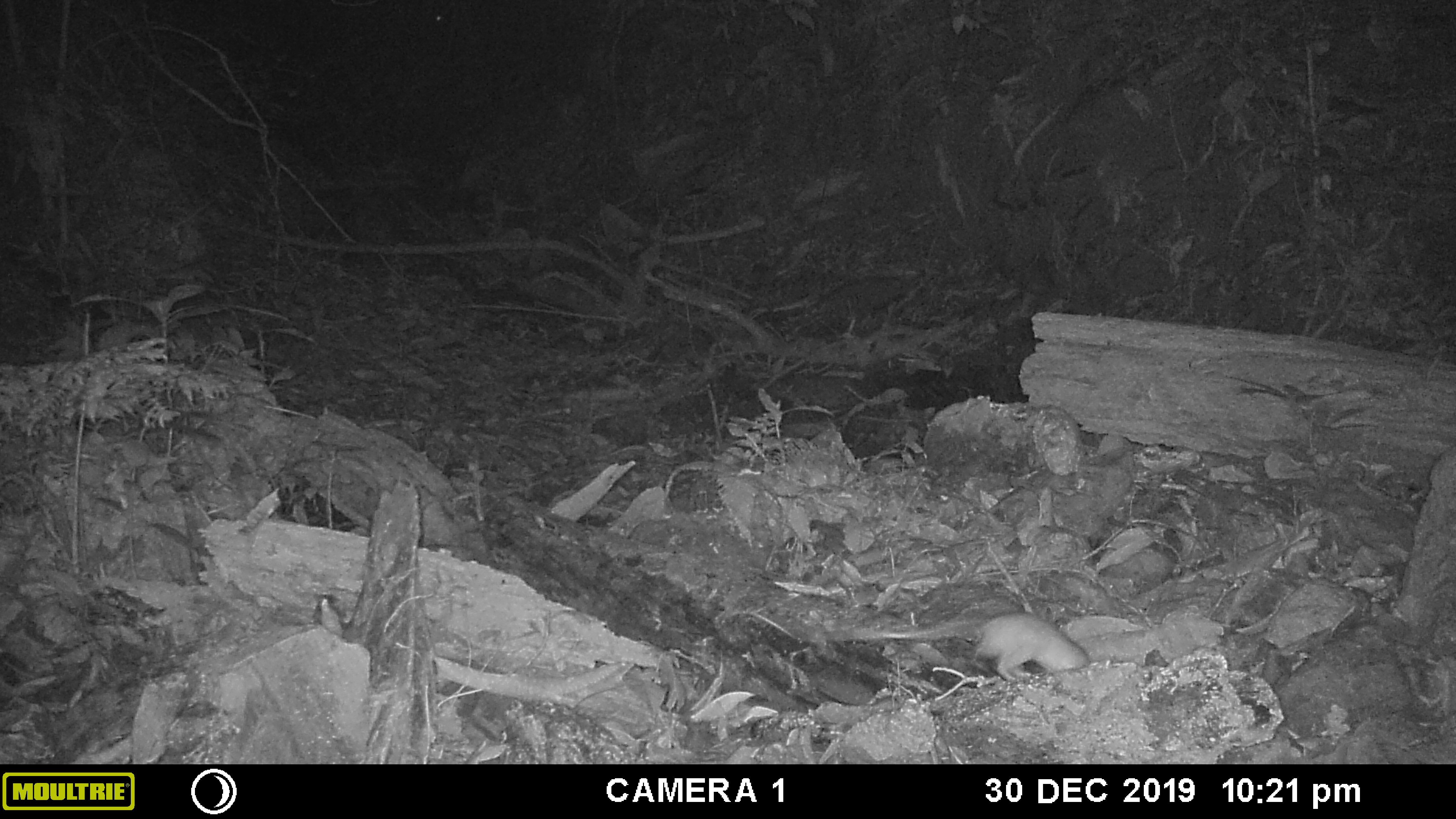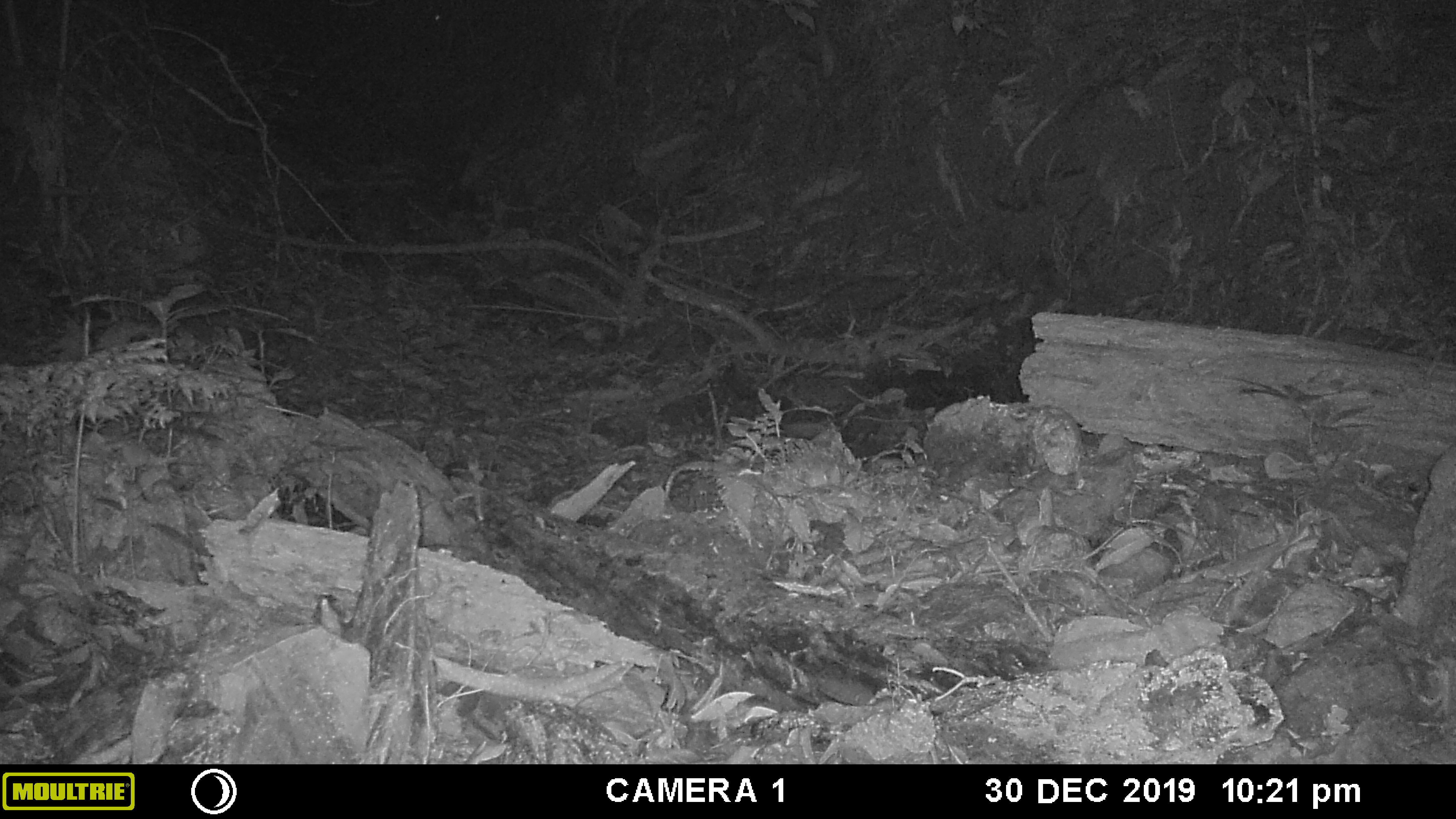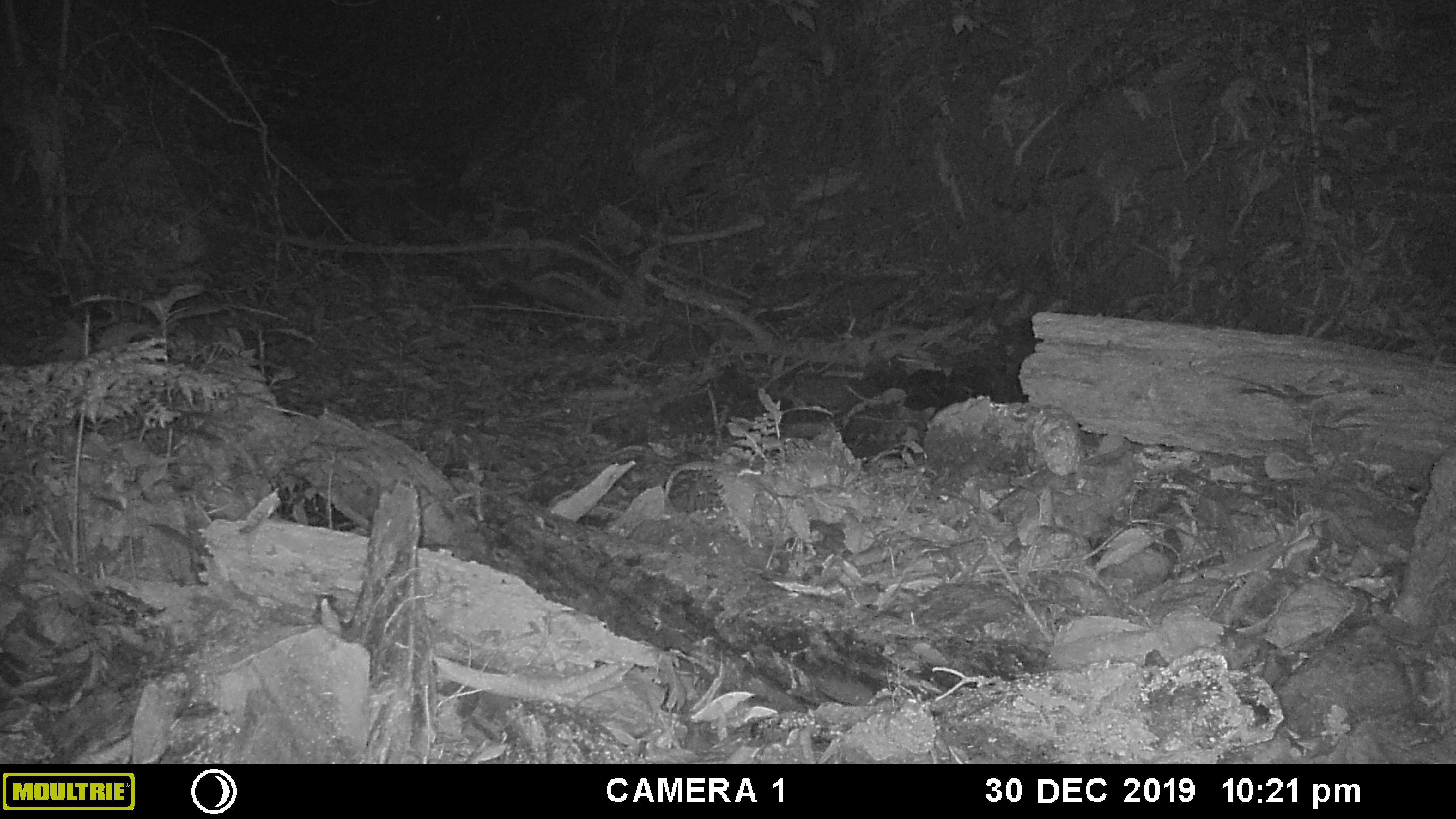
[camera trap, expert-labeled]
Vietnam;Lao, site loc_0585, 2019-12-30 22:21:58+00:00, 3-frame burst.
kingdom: Animalia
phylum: Chordata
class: Mammalia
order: Rodentia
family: Muridae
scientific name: Muridae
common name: old-world mice and rats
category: unidentified murid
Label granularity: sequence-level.